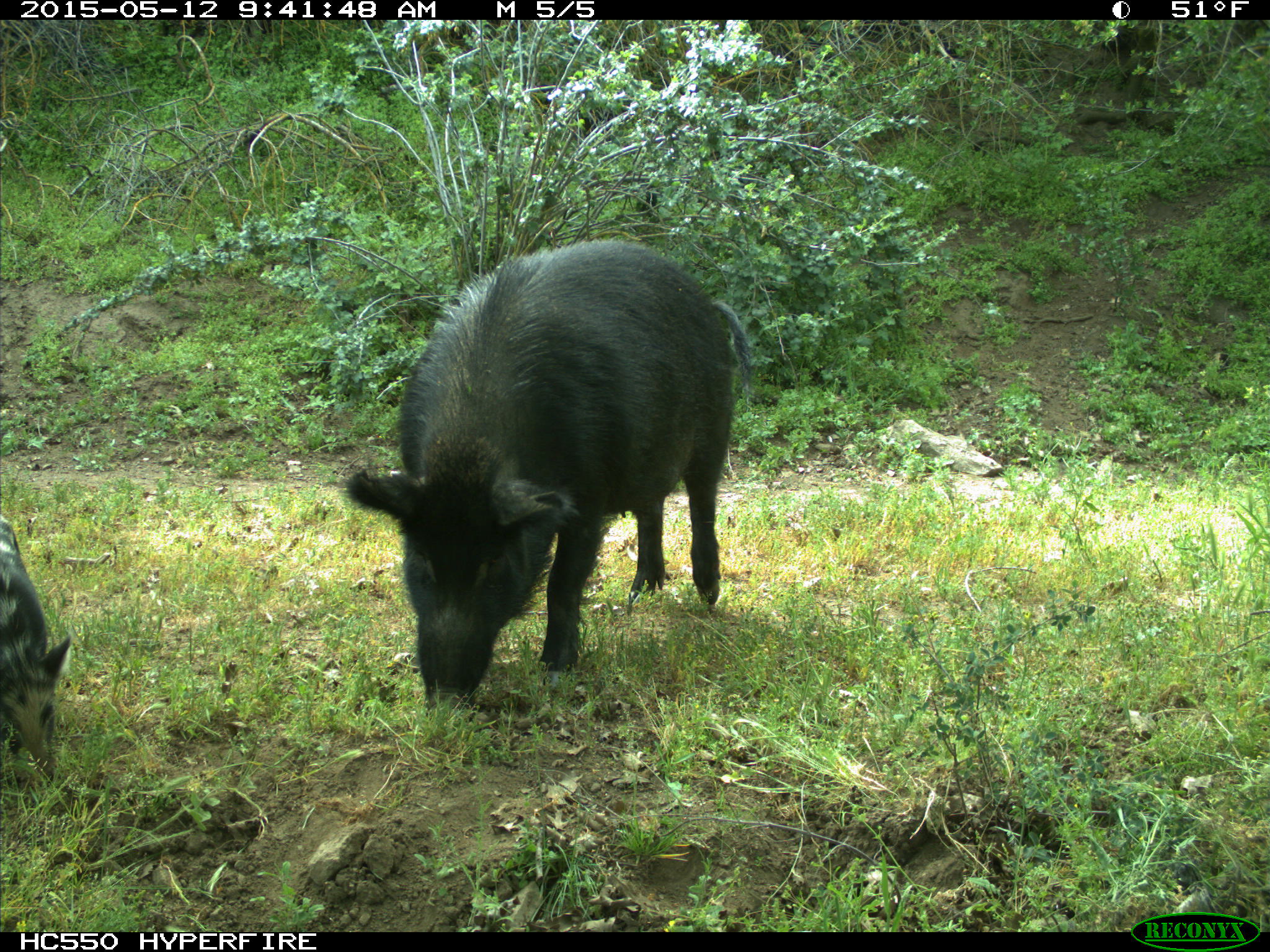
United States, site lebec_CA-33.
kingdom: Animalia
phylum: Chordata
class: Mammalia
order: Artiodactyla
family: Suidae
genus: Sus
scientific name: Sus scrofa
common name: wild boar